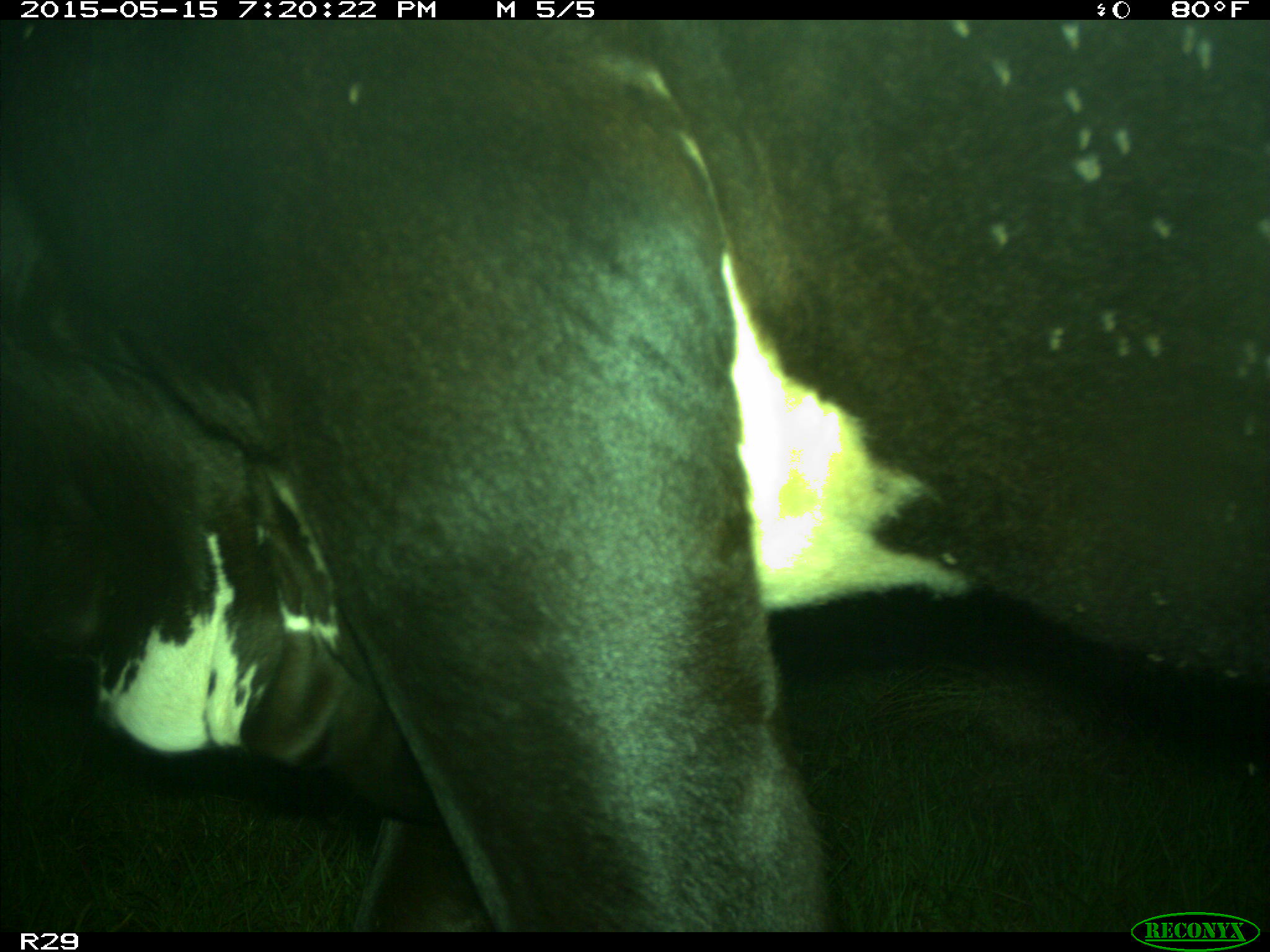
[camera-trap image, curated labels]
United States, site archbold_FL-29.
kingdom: Animalia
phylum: Chordata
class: Mammalia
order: Artiodactyla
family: Bovidae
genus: Bos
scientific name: Bos taurus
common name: domestic cow